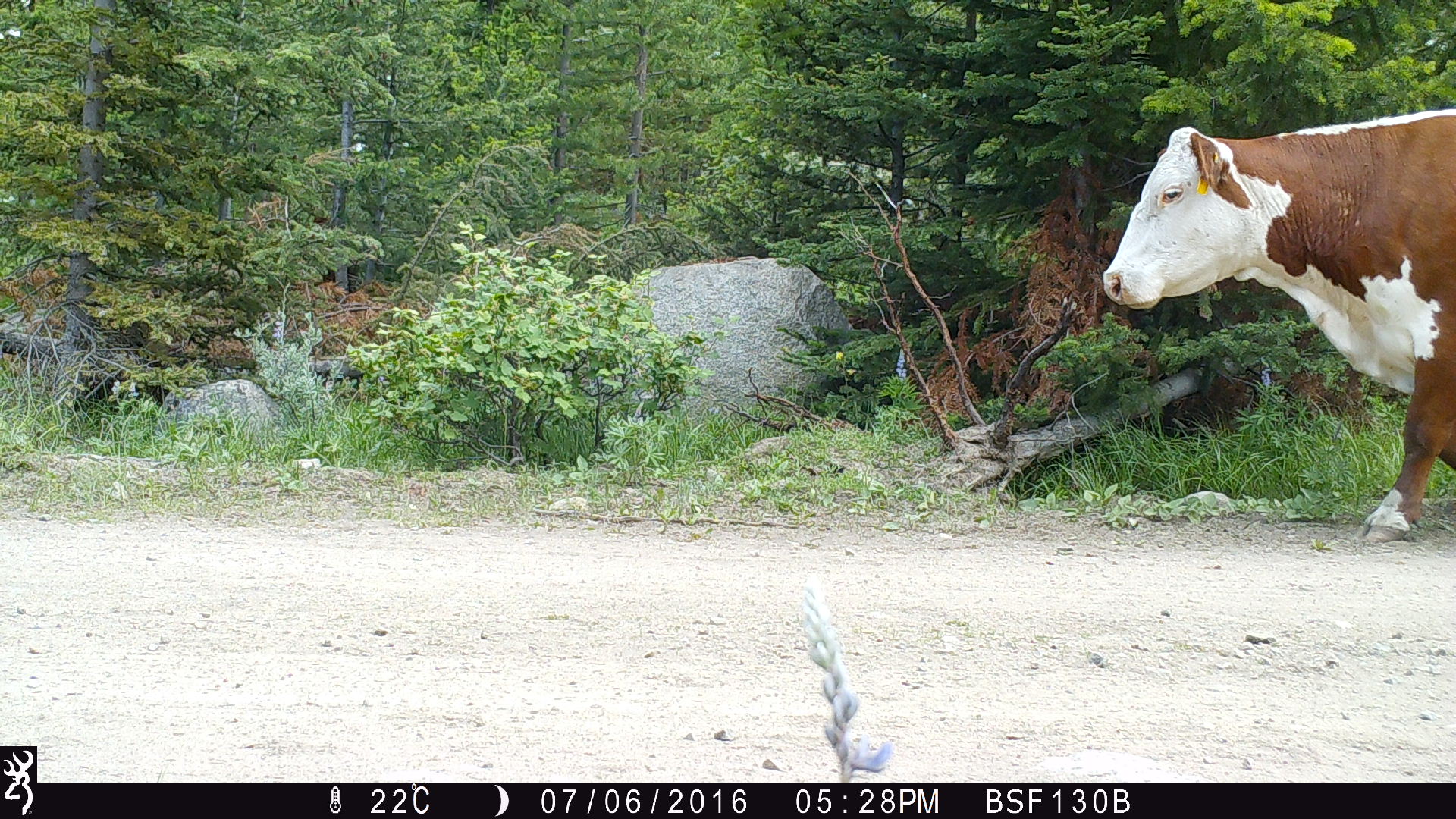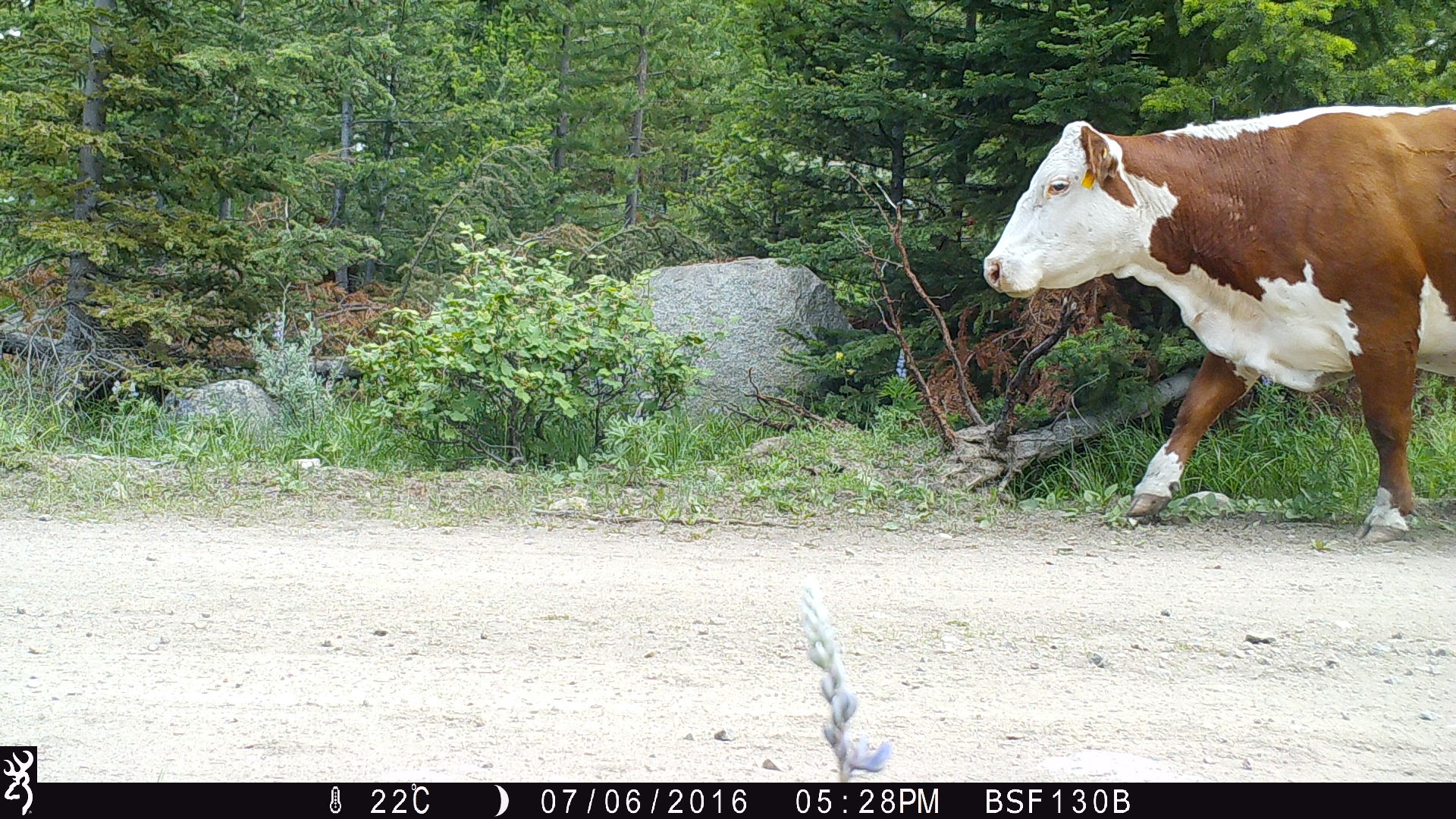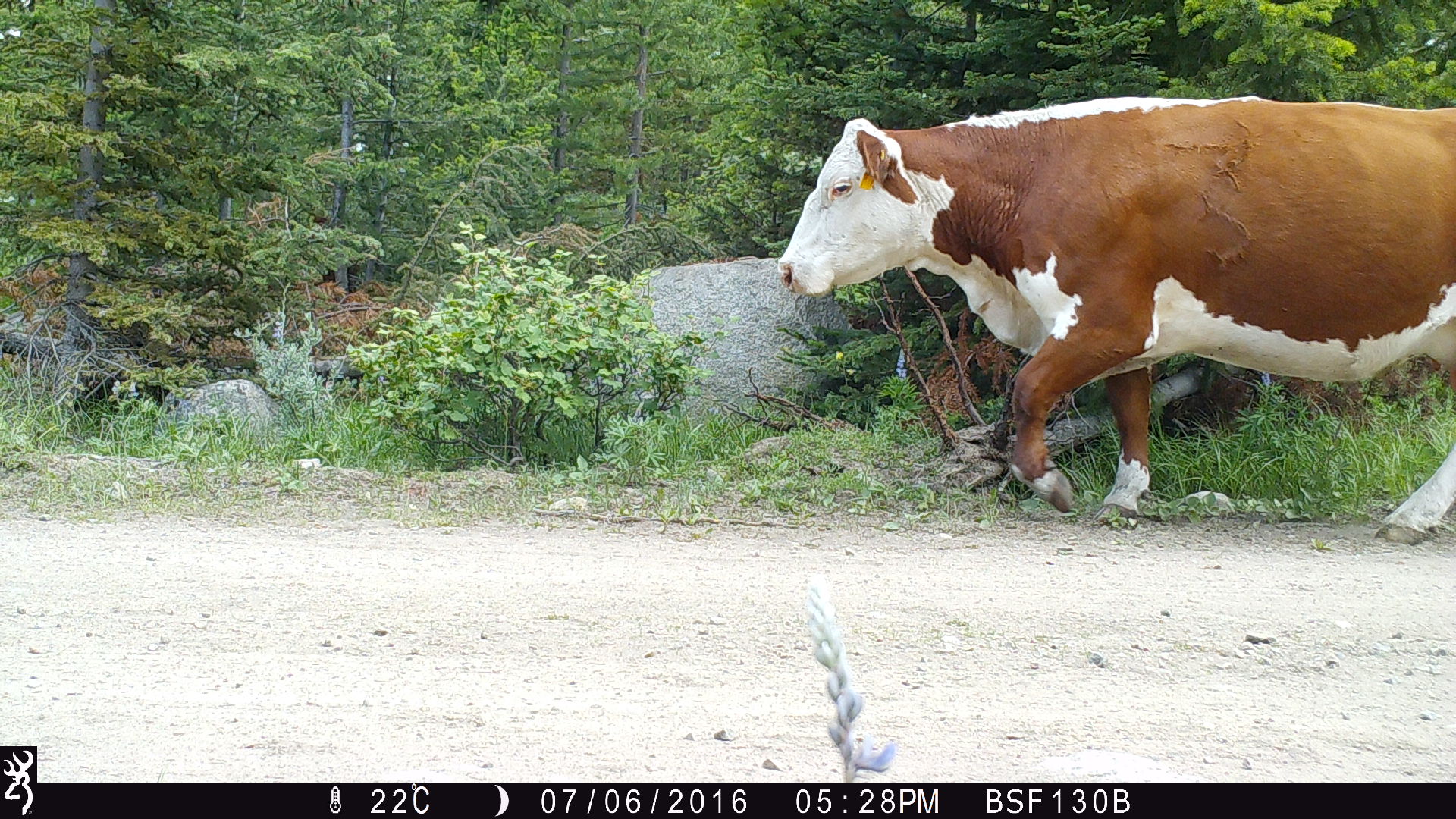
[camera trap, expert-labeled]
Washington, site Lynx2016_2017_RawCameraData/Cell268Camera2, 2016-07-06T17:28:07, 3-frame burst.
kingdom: Animalia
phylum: Chordata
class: Mammalia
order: Artiodactyla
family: Bovidae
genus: Bos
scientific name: Bos taurus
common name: domestic cattle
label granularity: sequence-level